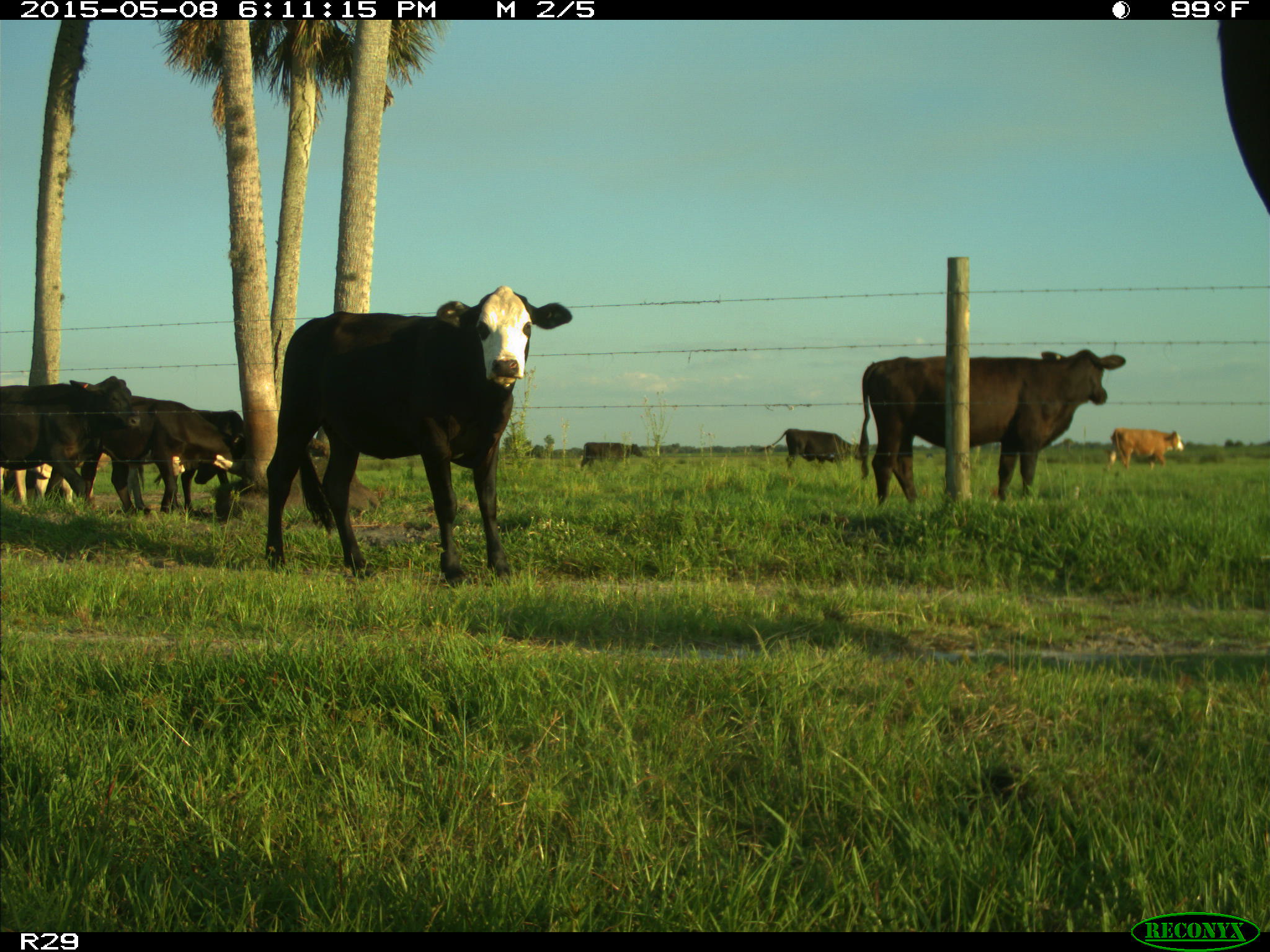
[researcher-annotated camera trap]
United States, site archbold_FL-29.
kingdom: Animalia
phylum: Chordata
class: Mammalia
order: Artiodactyla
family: Bovidae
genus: Bos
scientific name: Bos taurus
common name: domestic cow